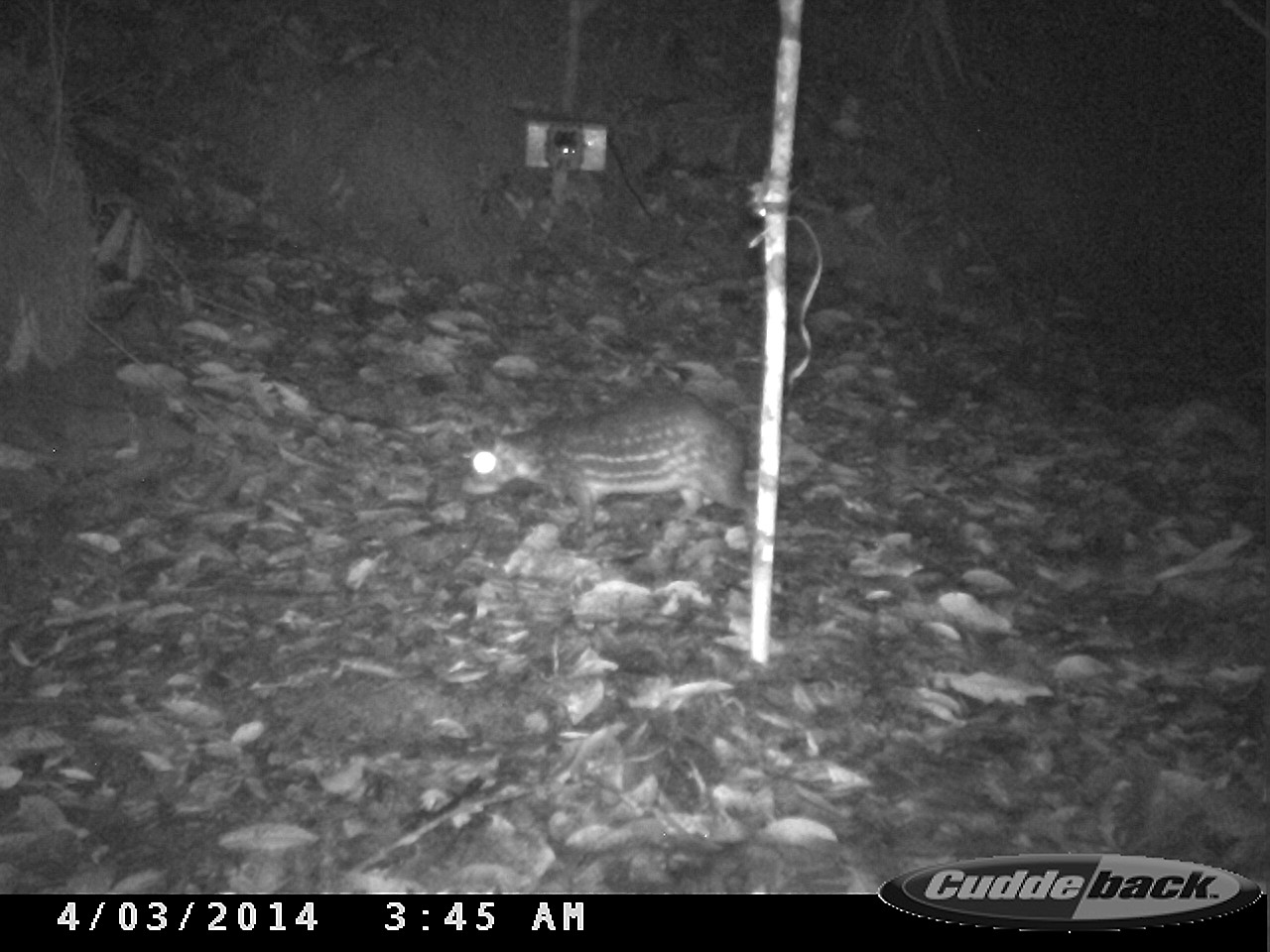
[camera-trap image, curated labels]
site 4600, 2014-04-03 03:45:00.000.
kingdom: Animalia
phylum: Chordata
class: Mammalia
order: Rodentia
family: Cuniculidae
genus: Cuniculus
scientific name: Cuniculus paca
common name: spotted paca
Cuniculus paca (spotted paca), count 1, age adult.